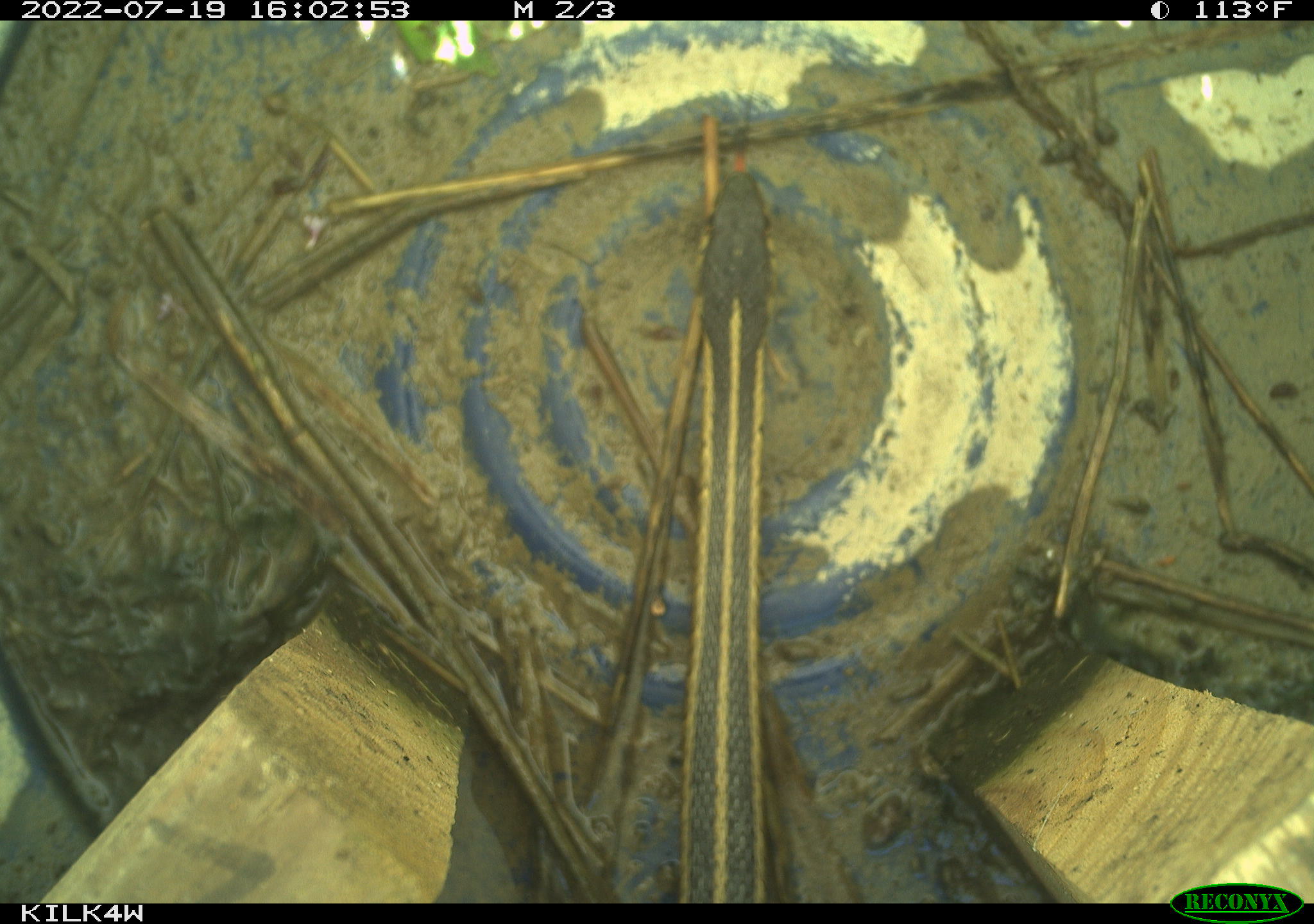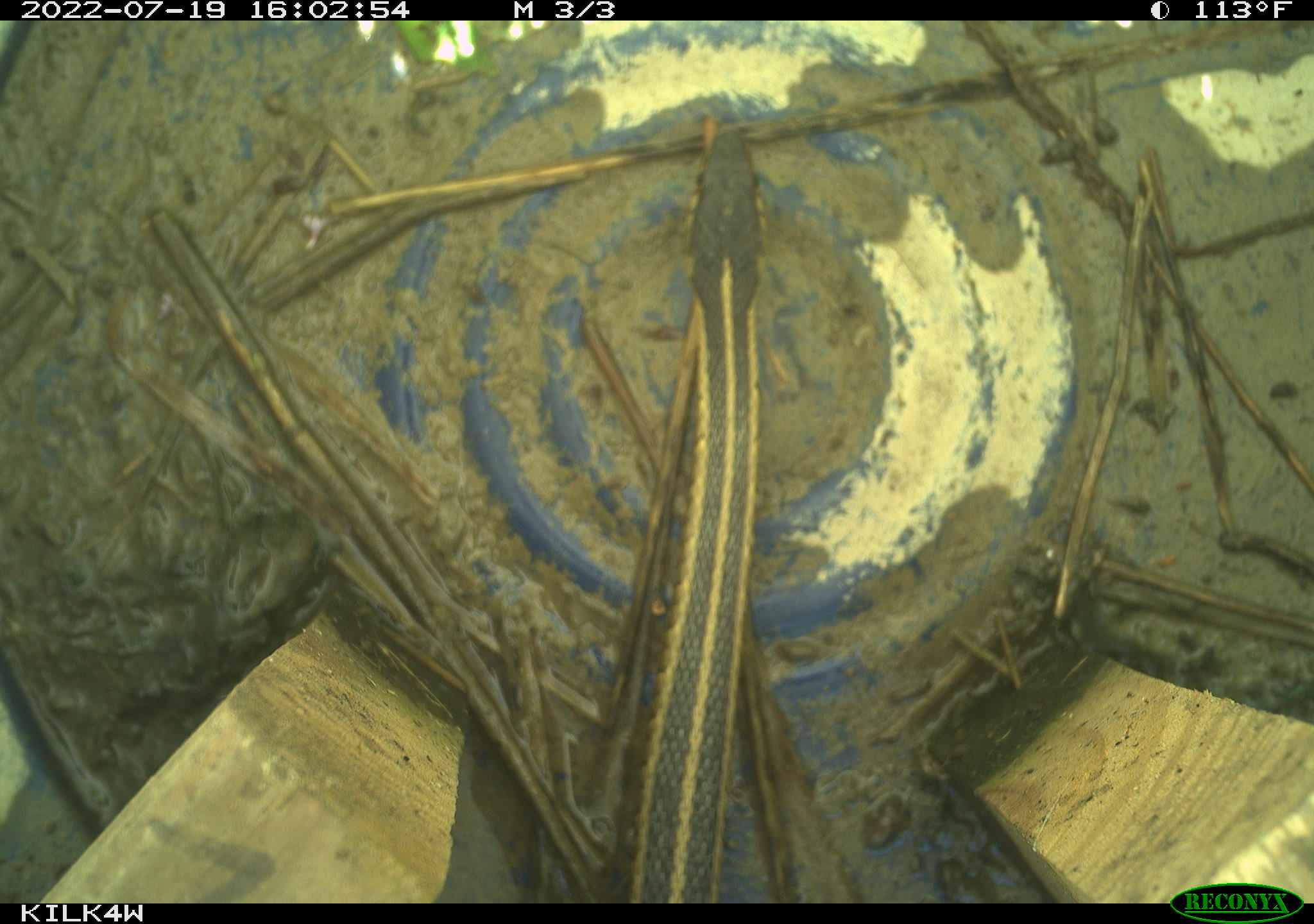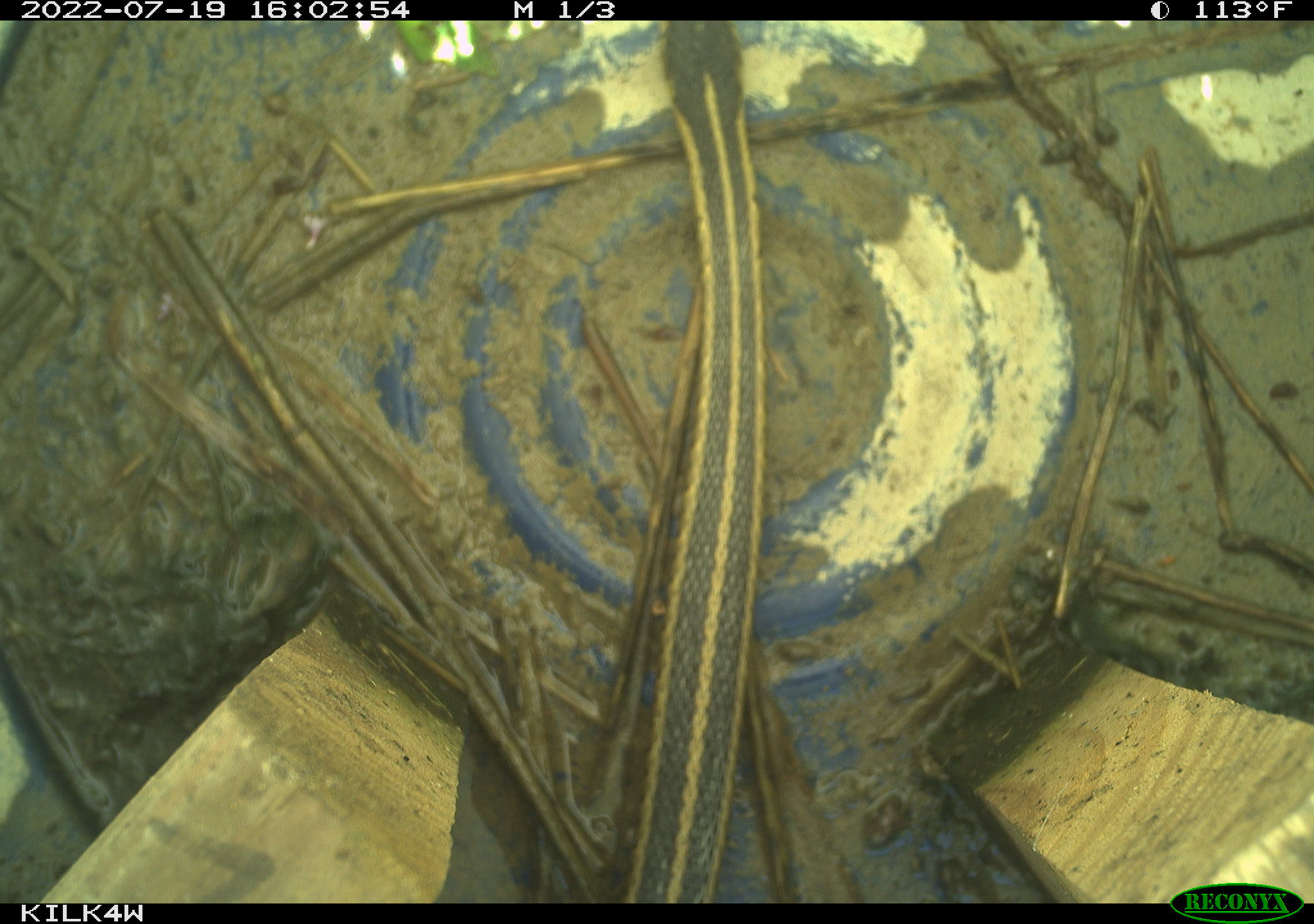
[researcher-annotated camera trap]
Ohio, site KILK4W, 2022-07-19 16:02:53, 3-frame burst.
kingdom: Animalia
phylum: Chordata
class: Reptilia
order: Squamata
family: Colubridae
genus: Thamnophis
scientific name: Thamnophis sirtalis sirtalis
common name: eastern gartersnake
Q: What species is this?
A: Eastern gartersnake (Thamnophis sirtalis sirtalis).